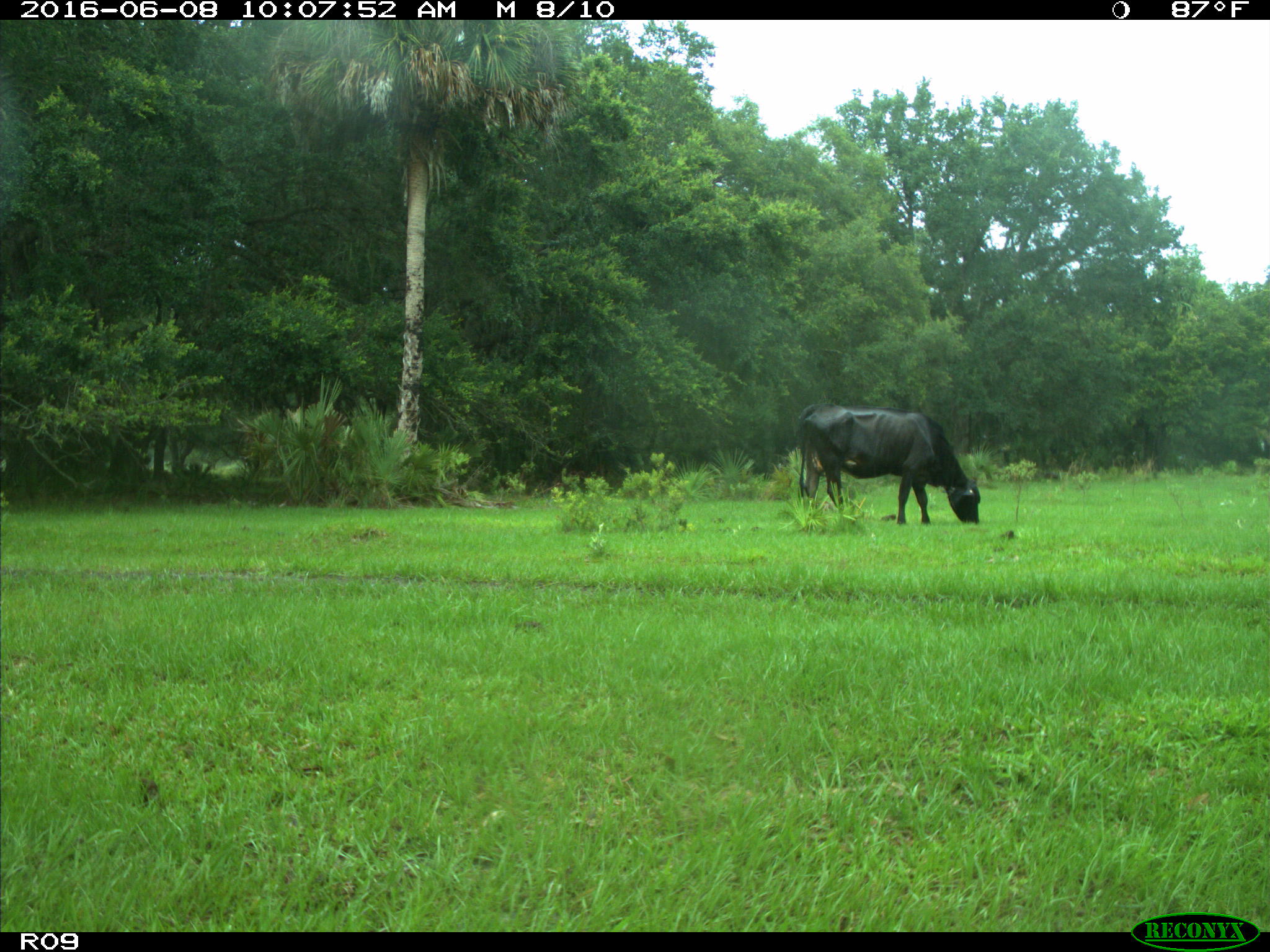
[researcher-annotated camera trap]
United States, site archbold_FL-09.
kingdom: Animalia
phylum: Chordata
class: Mammalia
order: Artiodactyla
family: Bovidae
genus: Bos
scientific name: Bos taurus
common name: domestic cow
Bos taurus (domestic cow).